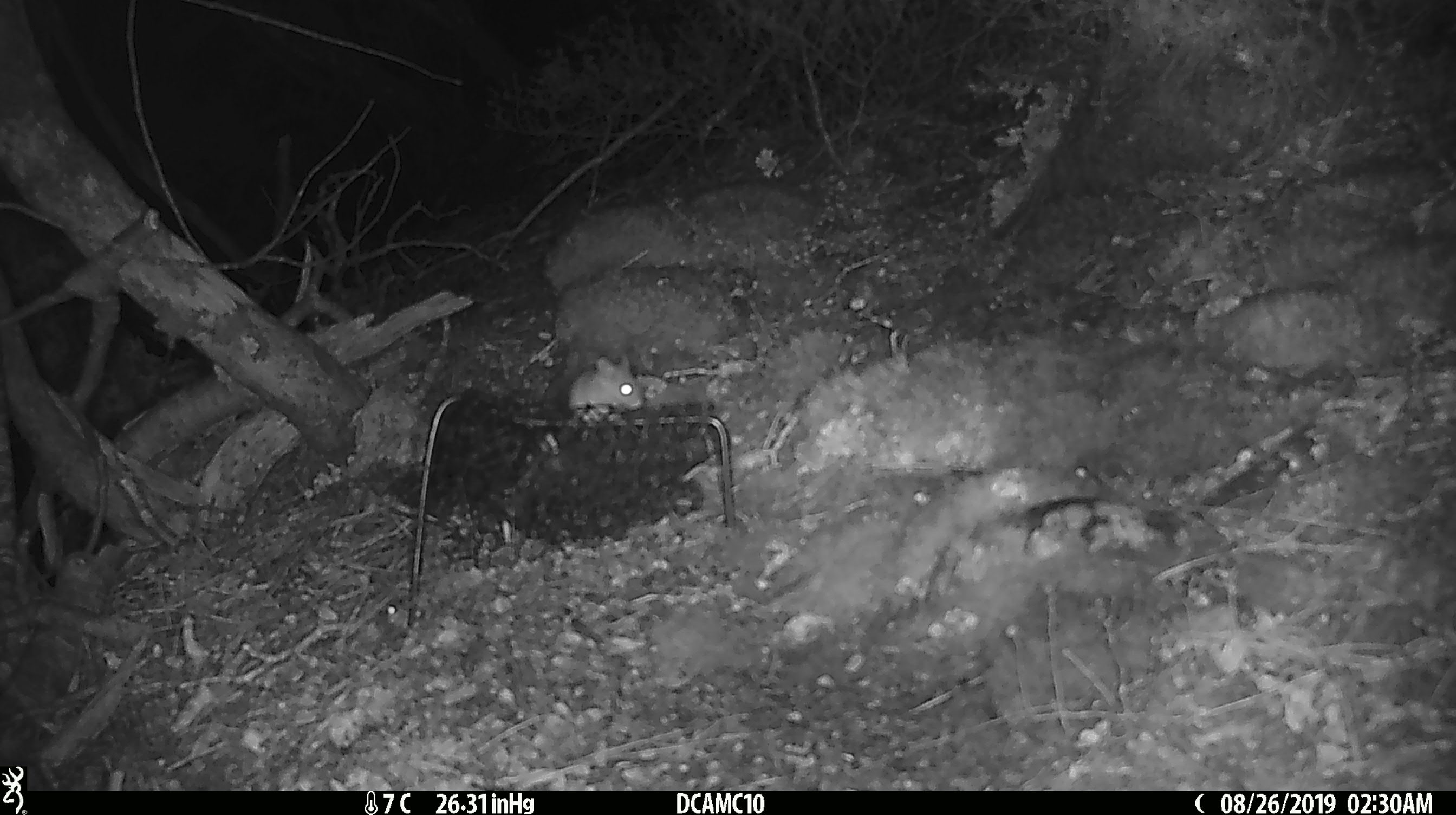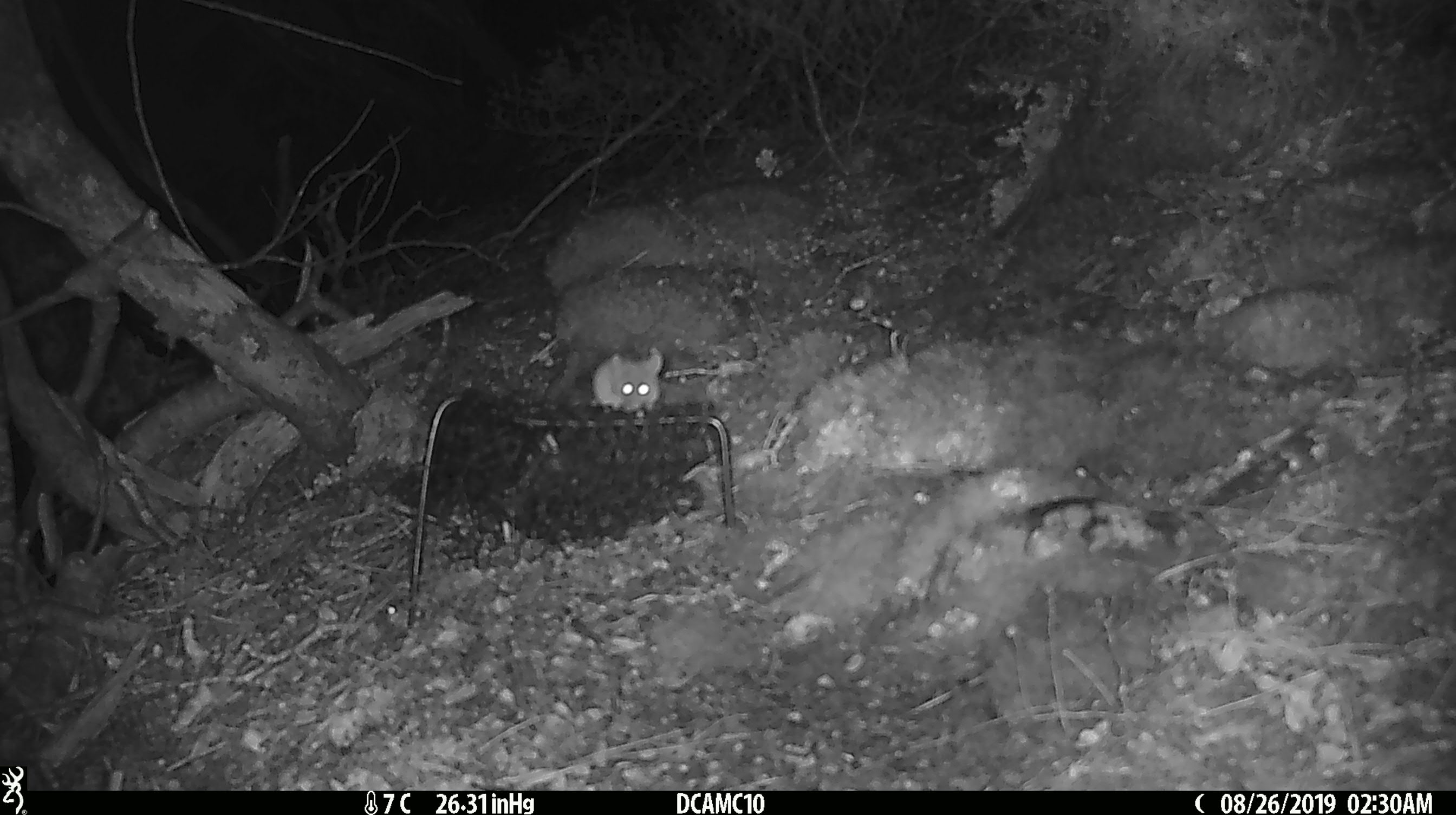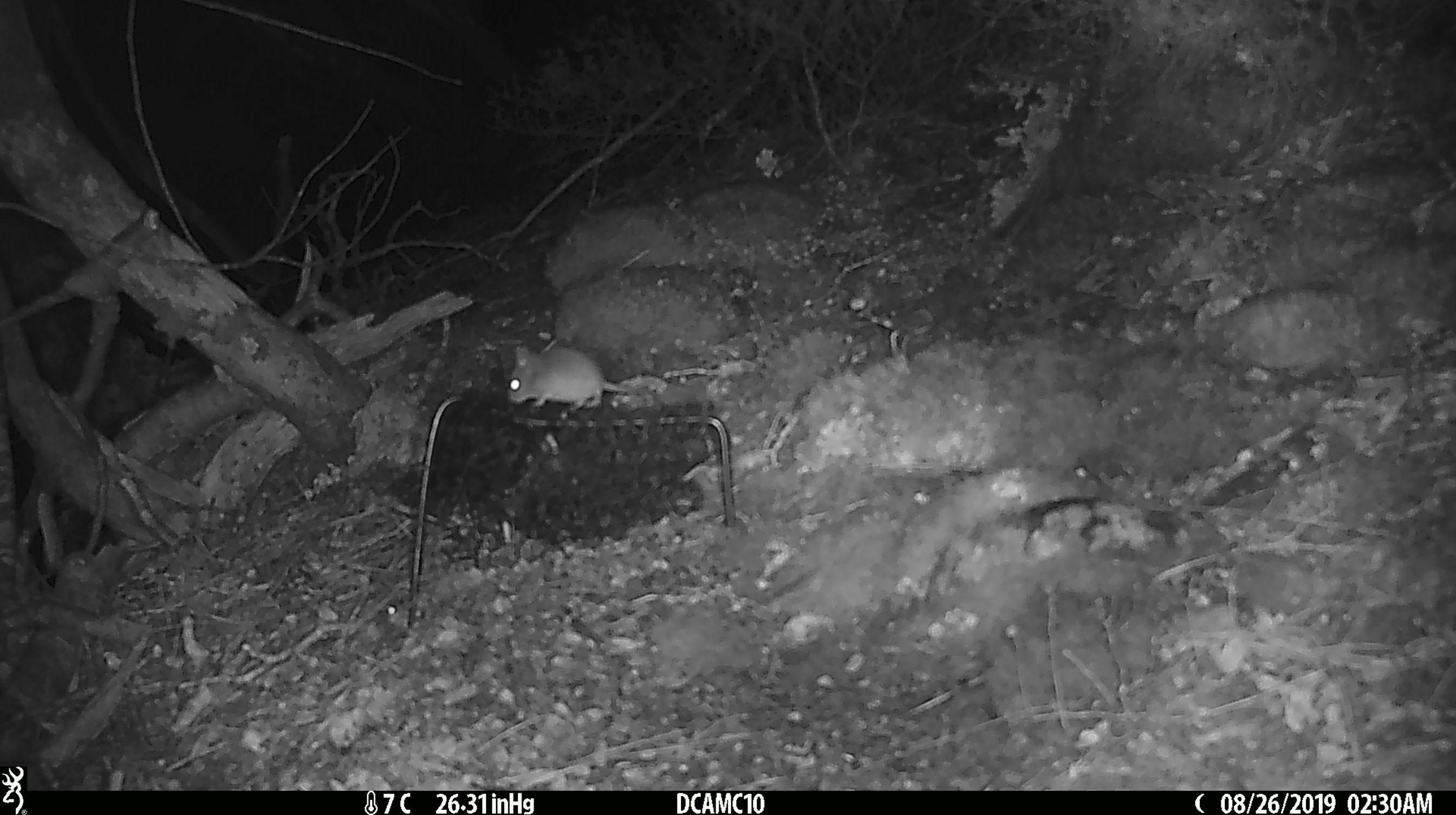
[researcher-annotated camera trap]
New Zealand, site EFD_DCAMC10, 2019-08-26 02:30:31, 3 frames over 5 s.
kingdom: Animalia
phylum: Chordata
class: Mammalia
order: Rodentia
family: Muridae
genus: Mus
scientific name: Mus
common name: mouse